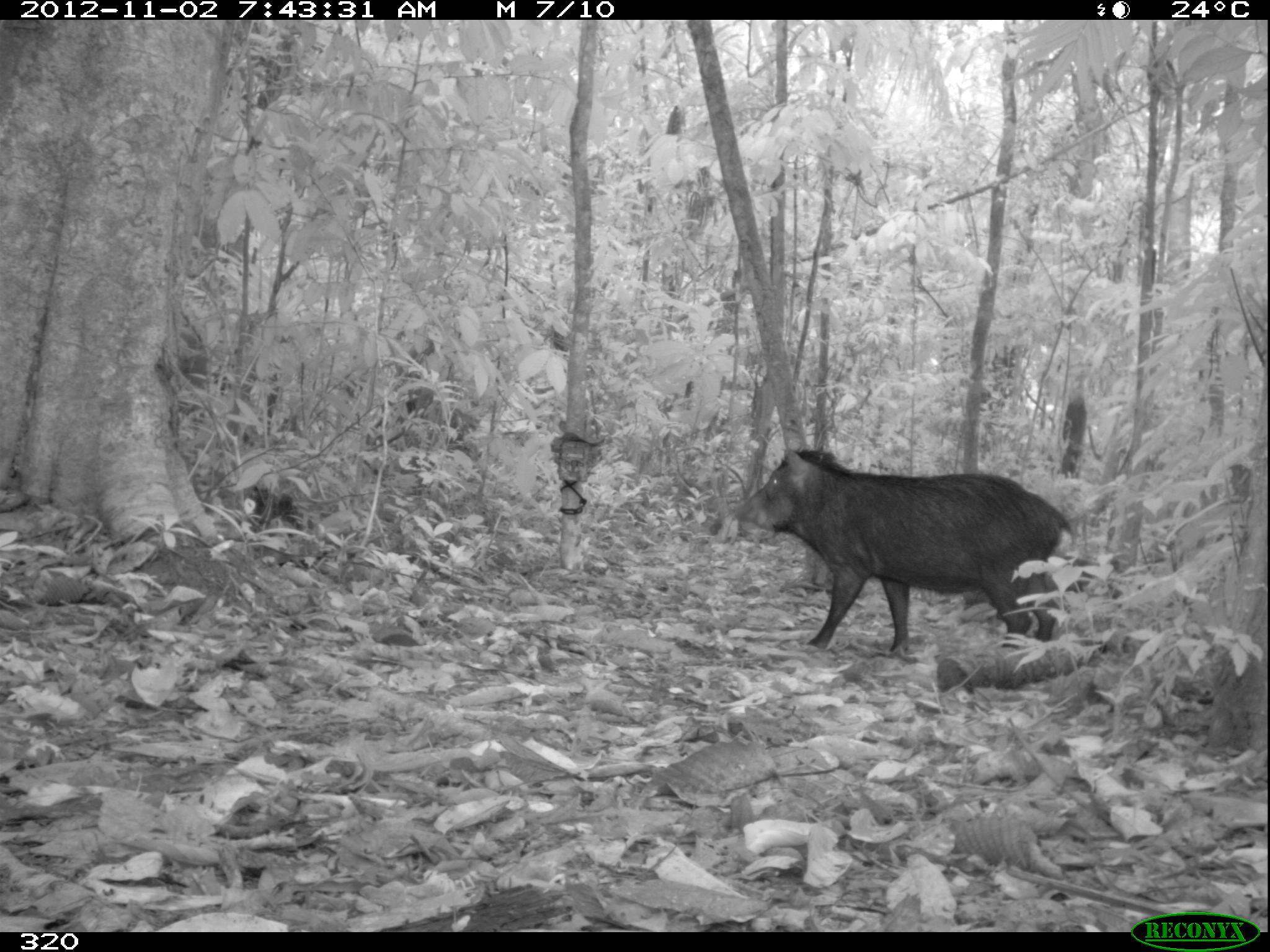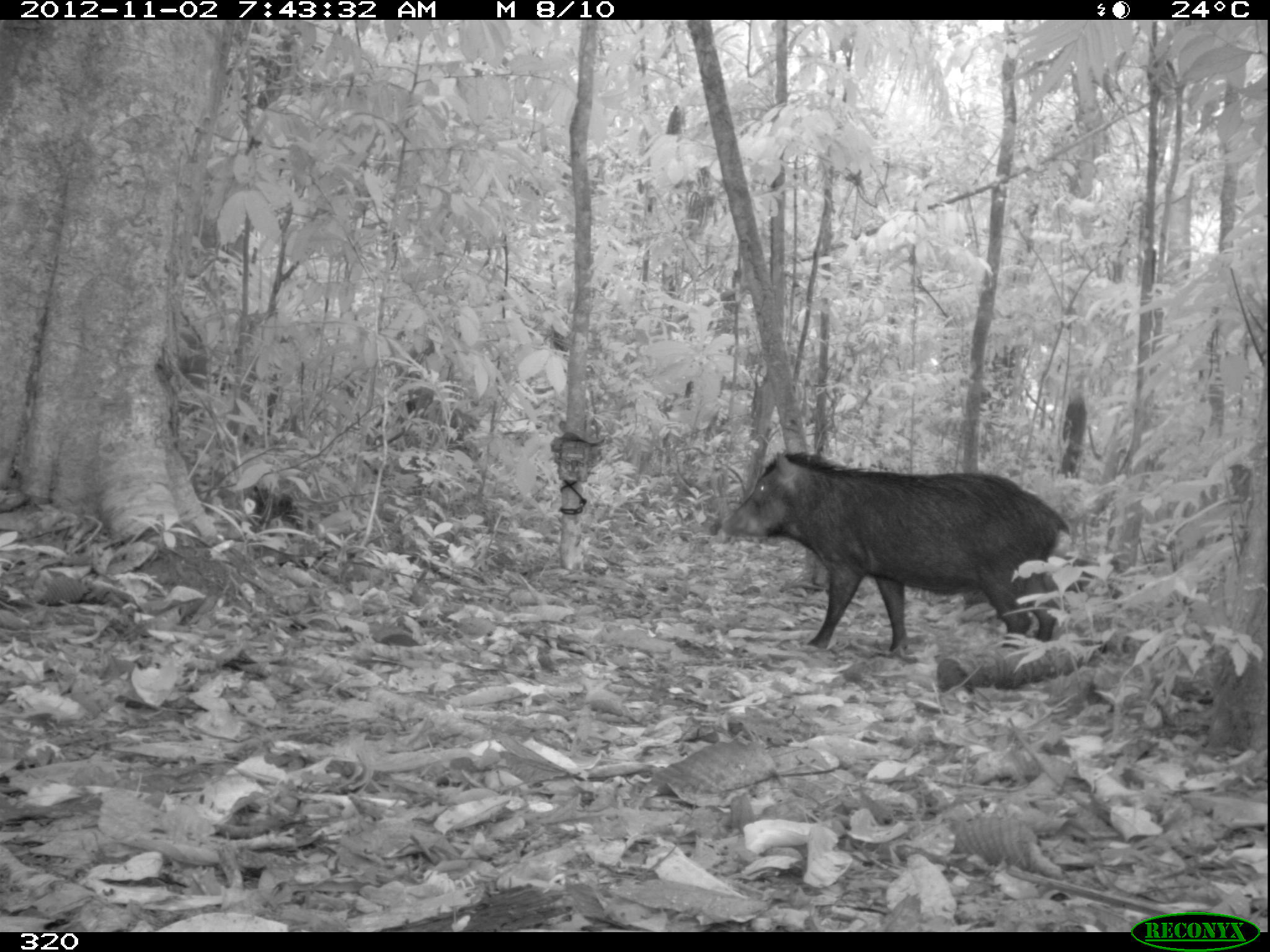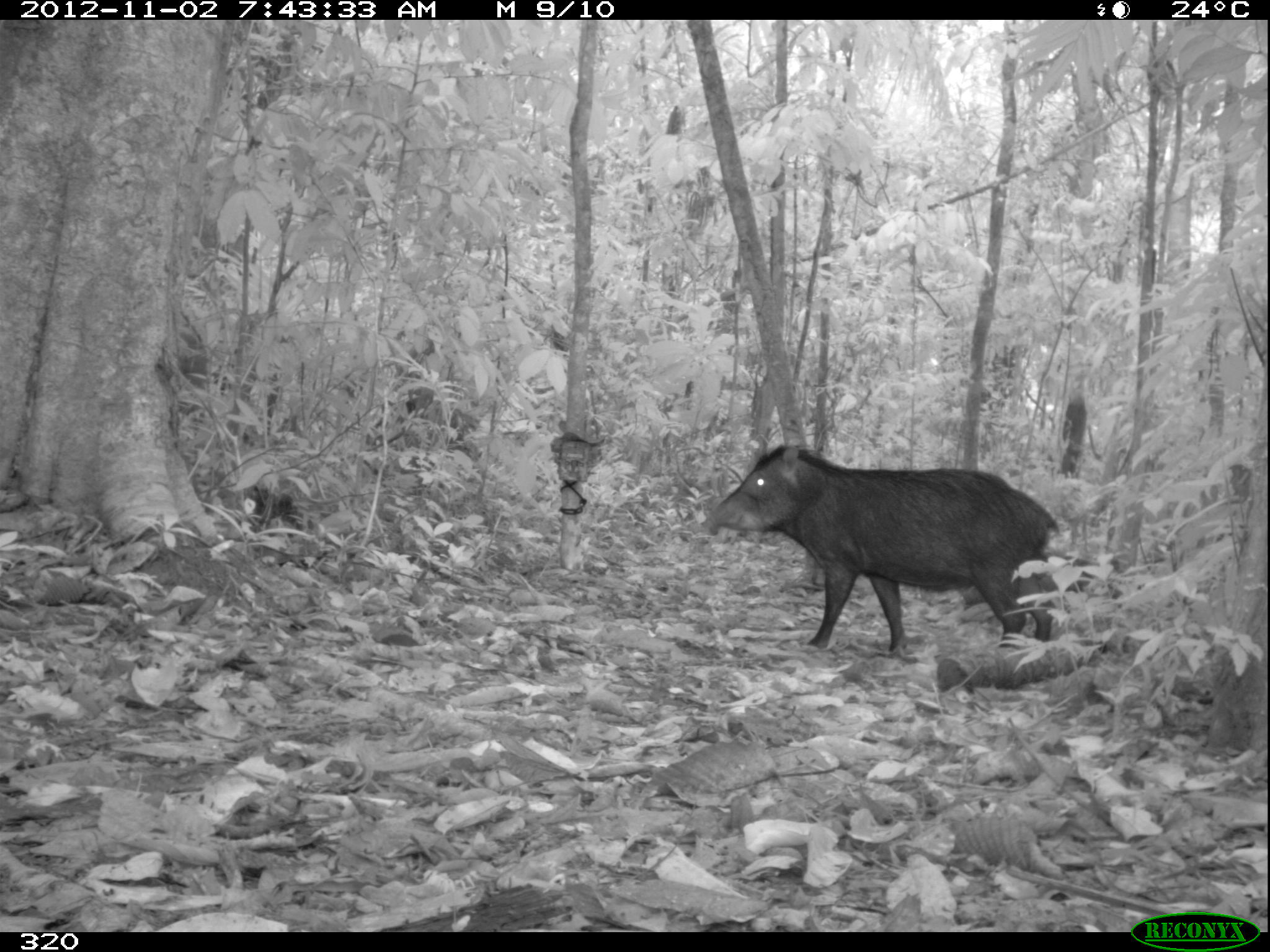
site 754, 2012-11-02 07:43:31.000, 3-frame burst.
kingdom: Animalia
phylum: Chordata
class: Mammalia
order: Artiodactyla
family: Tayassuidae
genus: Tayassu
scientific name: Tayassu pecari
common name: white-lipped peccary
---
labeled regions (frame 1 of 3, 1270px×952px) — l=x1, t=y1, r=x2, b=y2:
tayassu pecari: l=731, t=444, r=1076, b=653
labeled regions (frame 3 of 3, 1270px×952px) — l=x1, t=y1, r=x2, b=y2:
tayassu pecari: l=701, t=443, r=1062, b=653